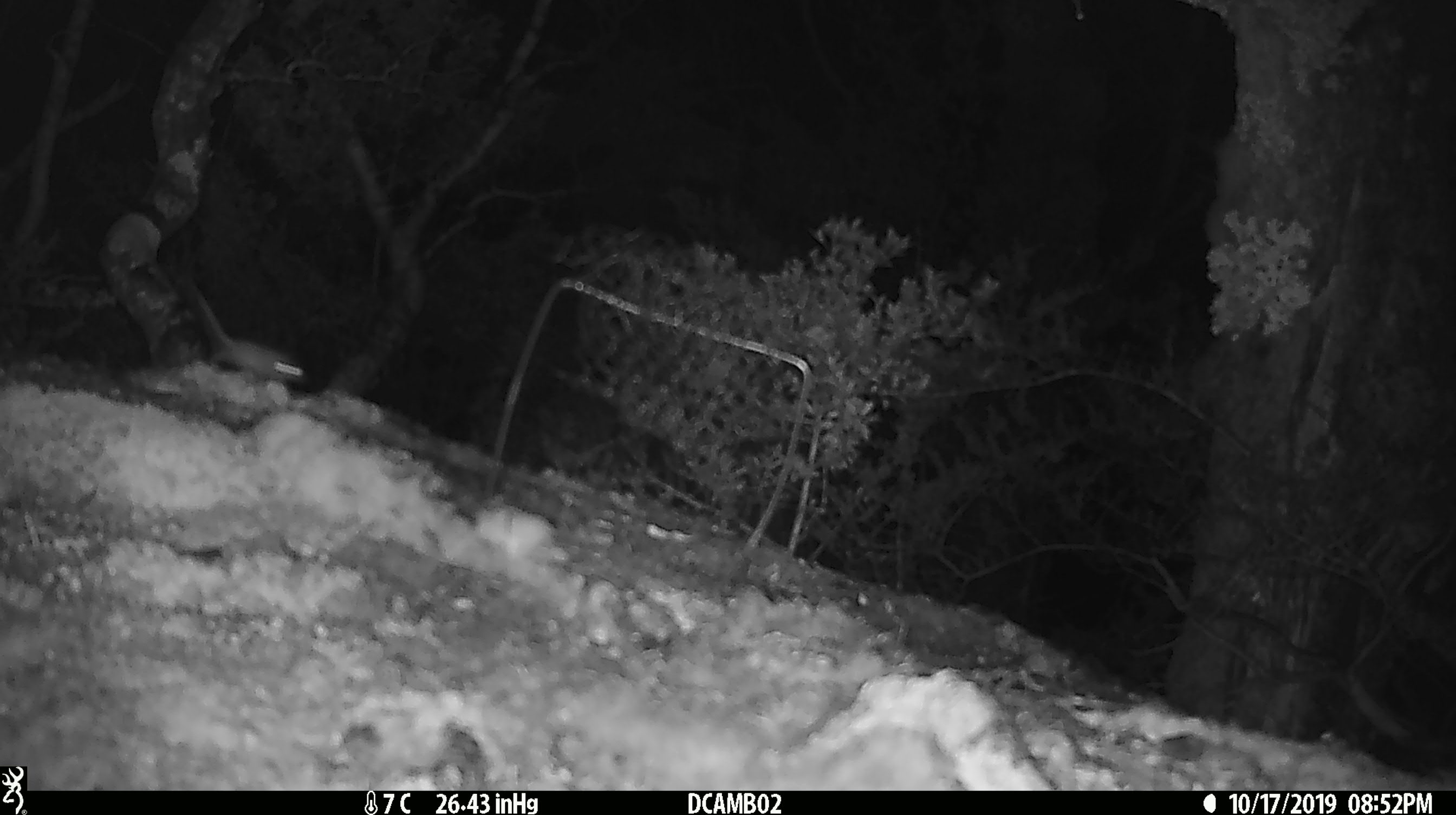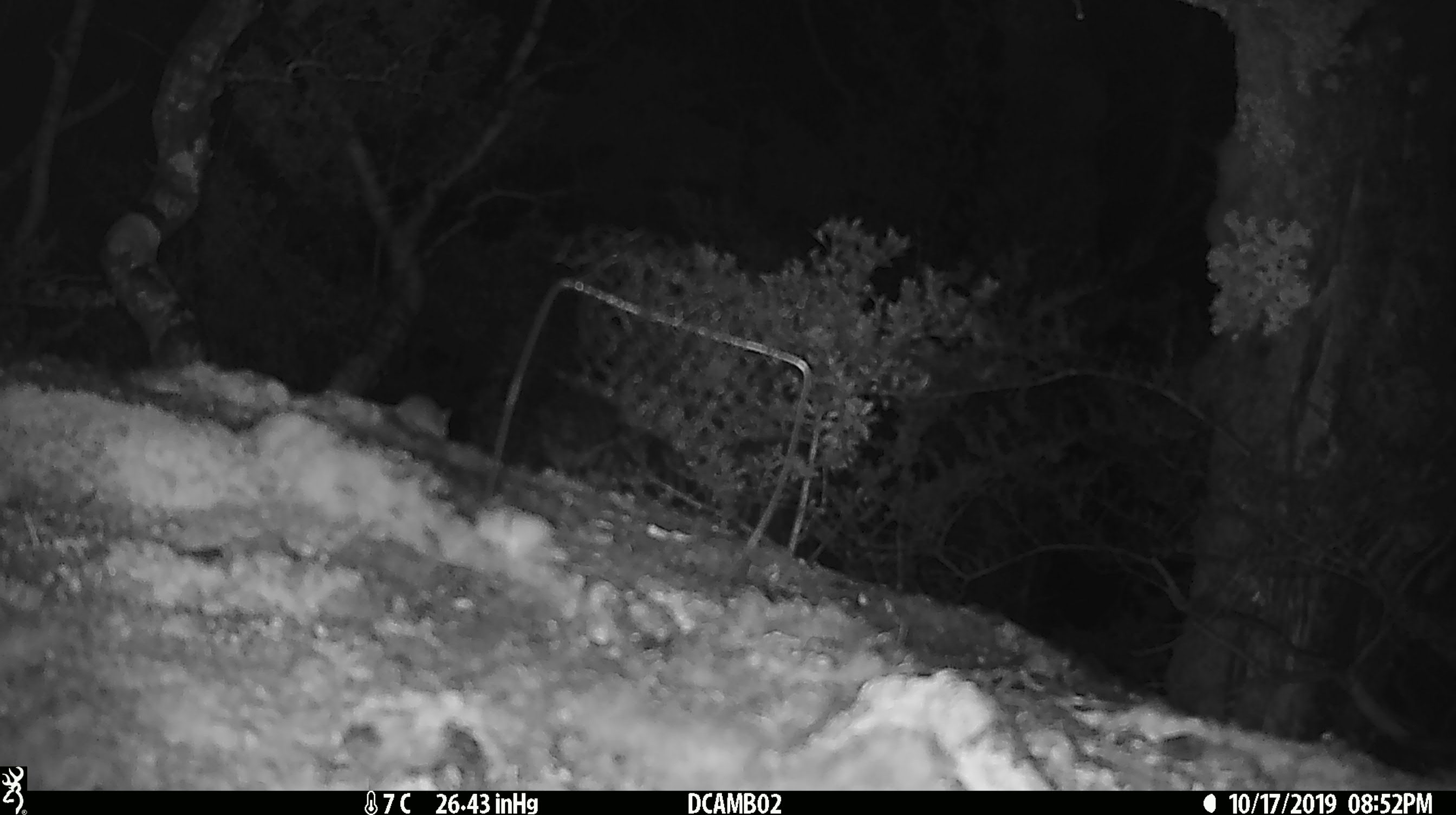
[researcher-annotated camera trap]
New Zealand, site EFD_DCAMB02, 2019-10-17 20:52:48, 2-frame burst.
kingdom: Animalia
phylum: Chordata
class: Mammalia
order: Rodentia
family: Muridae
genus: Mus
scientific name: Mus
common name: mouse